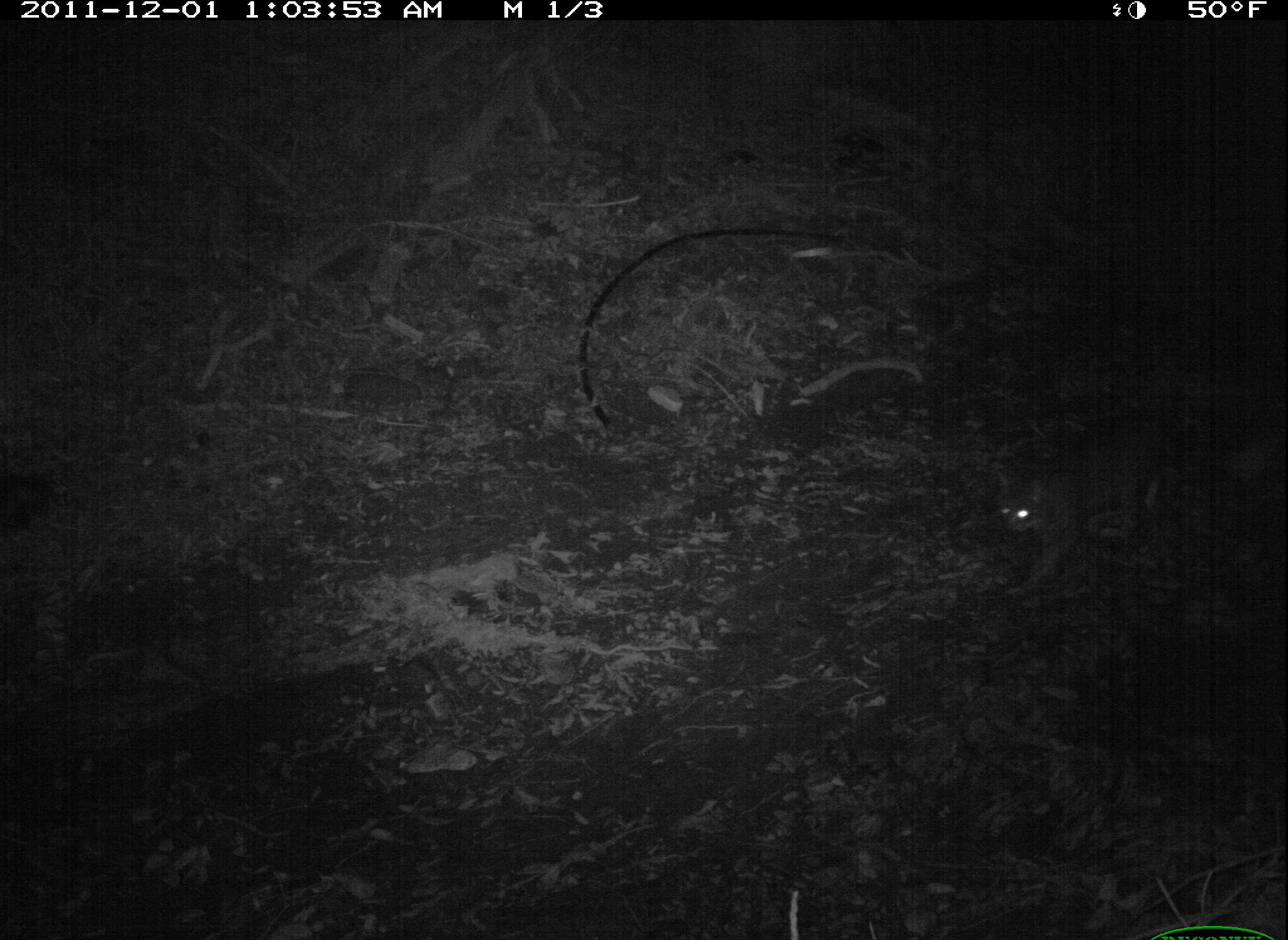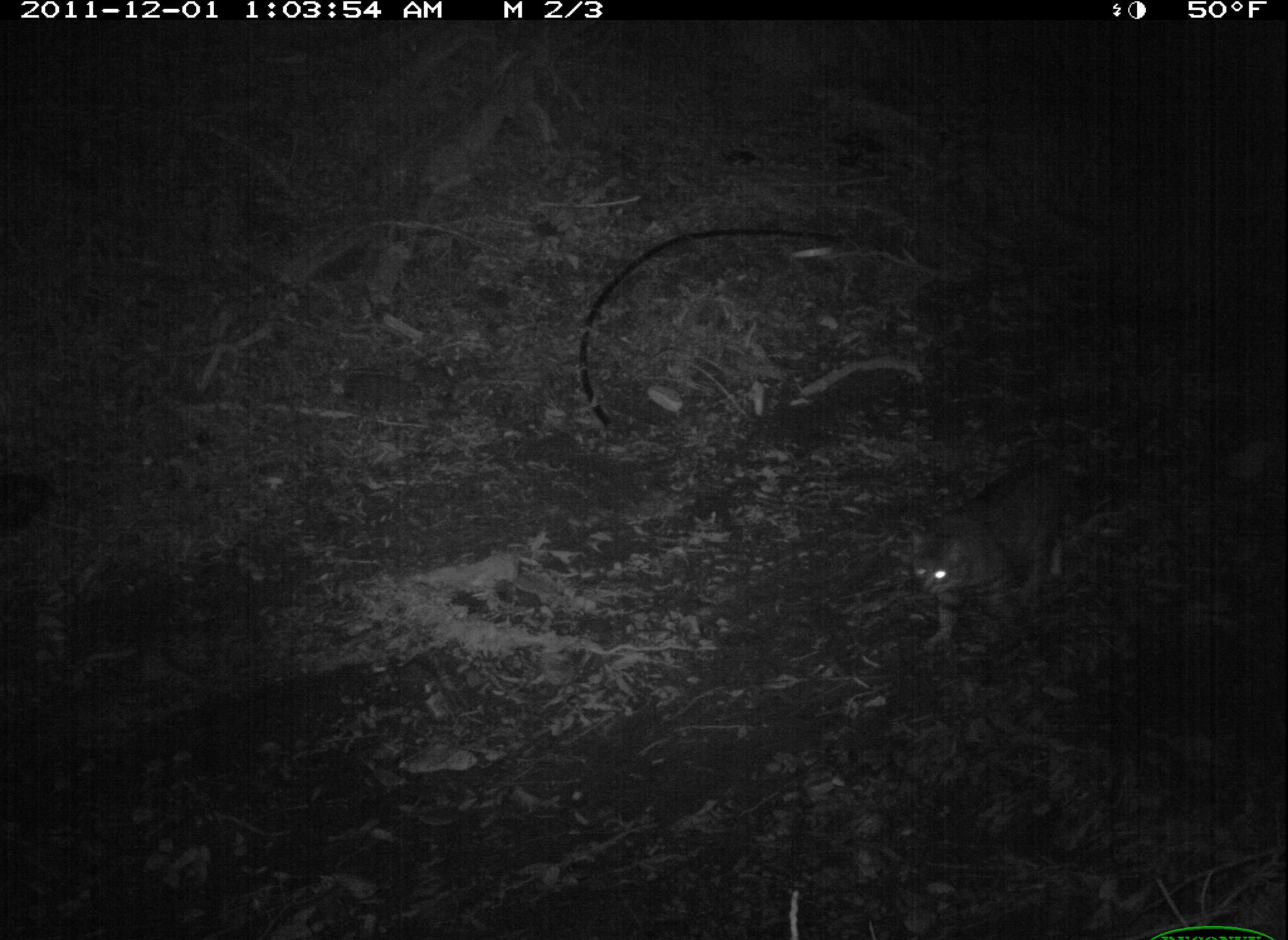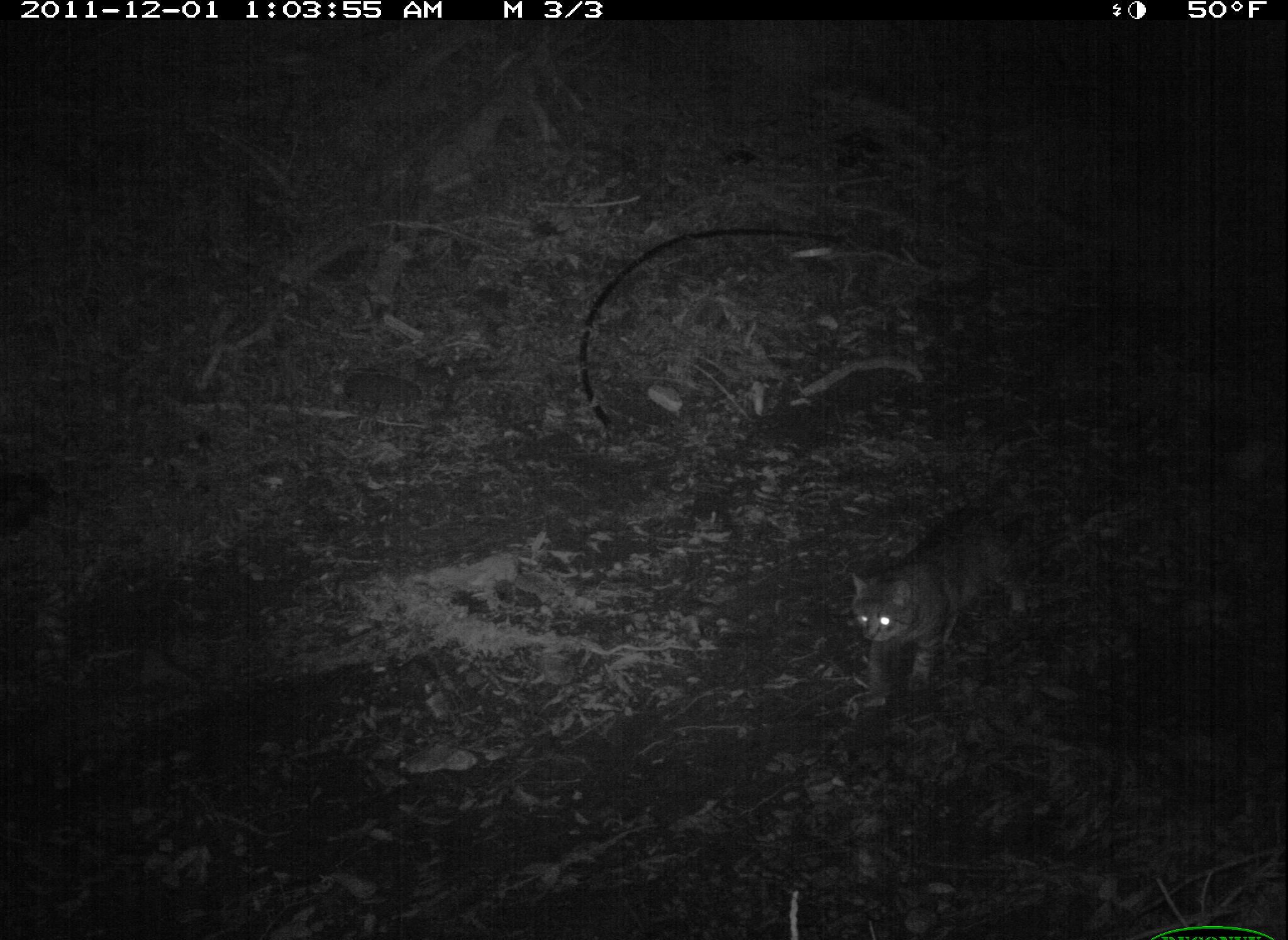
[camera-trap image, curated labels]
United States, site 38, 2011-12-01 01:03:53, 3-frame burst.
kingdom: Animalia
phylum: Chordata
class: Mammalia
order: Carnivora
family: Felidae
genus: Felis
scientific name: Felis catus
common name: cat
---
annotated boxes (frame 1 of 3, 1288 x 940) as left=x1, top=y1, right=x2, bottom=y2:
cat: left=989, top=399, right=1220, bottom=604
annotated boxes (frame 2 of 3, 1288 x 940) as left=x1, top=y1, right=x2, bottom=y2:
cat: left=895, top=443, right=1096, bottom=657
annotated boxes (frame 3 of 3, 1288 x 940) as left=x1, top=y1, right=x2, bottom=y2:
cat: left=840, top=490, right=1084, bottom=723